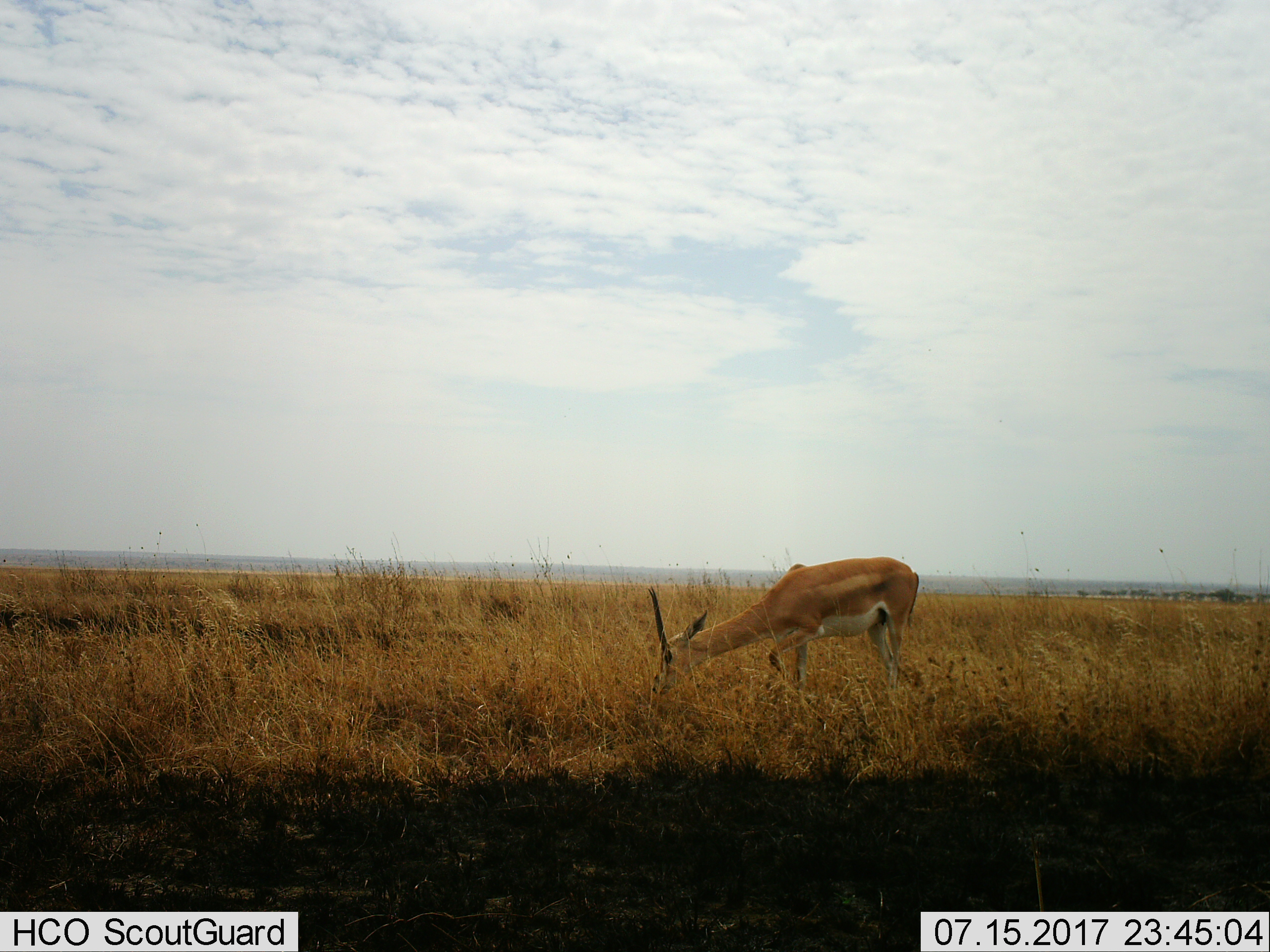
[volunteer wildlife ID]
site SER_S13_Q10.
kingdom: Animalia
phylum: Chordata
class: Mammalia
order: Artiodactyla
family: Bovidae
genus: Nanger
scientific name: Nanger granti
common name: grant's gazelle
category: gazellegrants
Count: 1.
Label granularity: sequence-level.